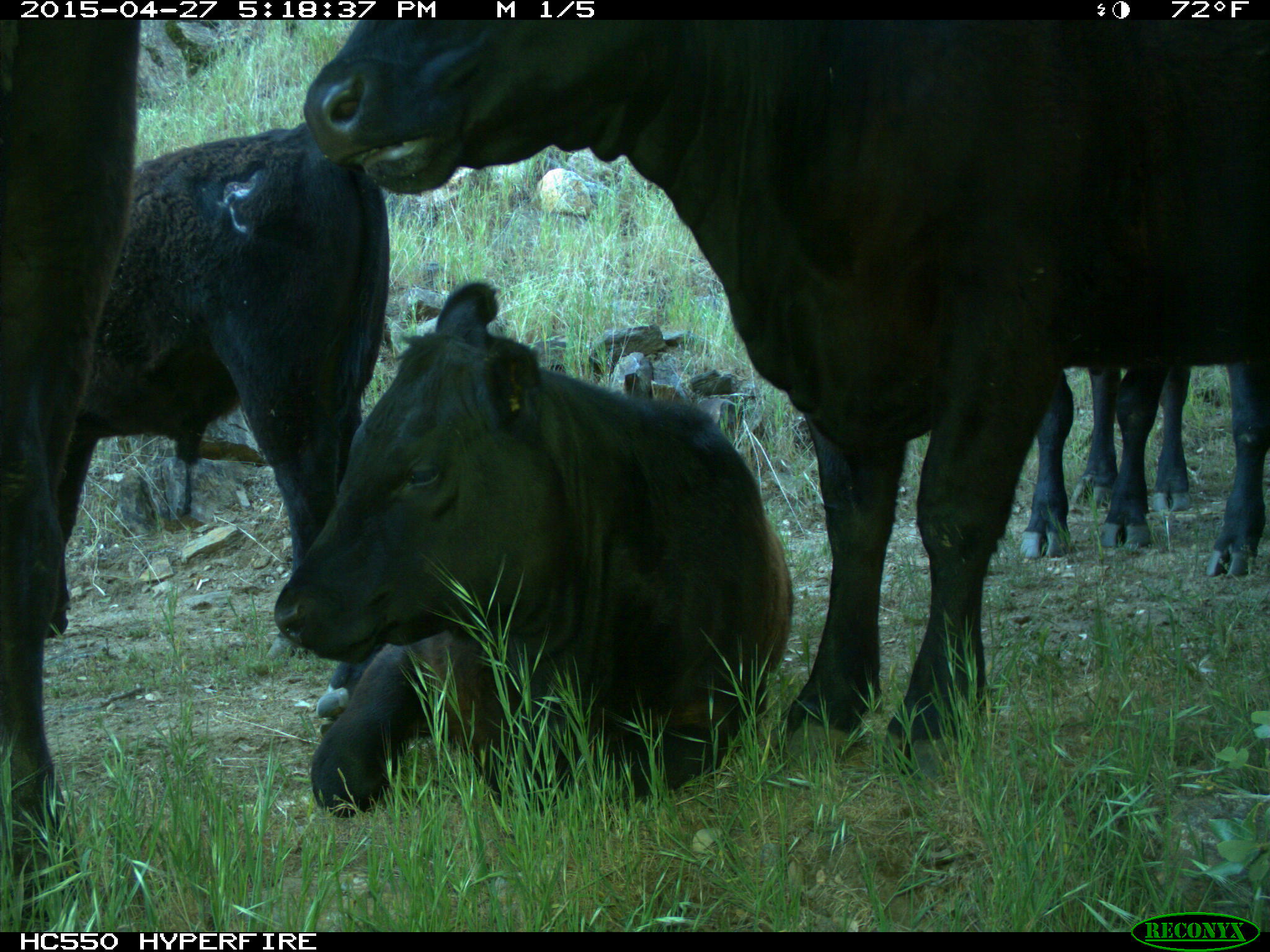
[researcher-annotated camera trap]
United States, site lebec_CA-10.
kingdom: Animalia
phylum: Chordata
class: Mammalia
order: Artiodactyla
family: Bovidae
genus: Bos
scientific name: Bos taurus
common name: domestic cow